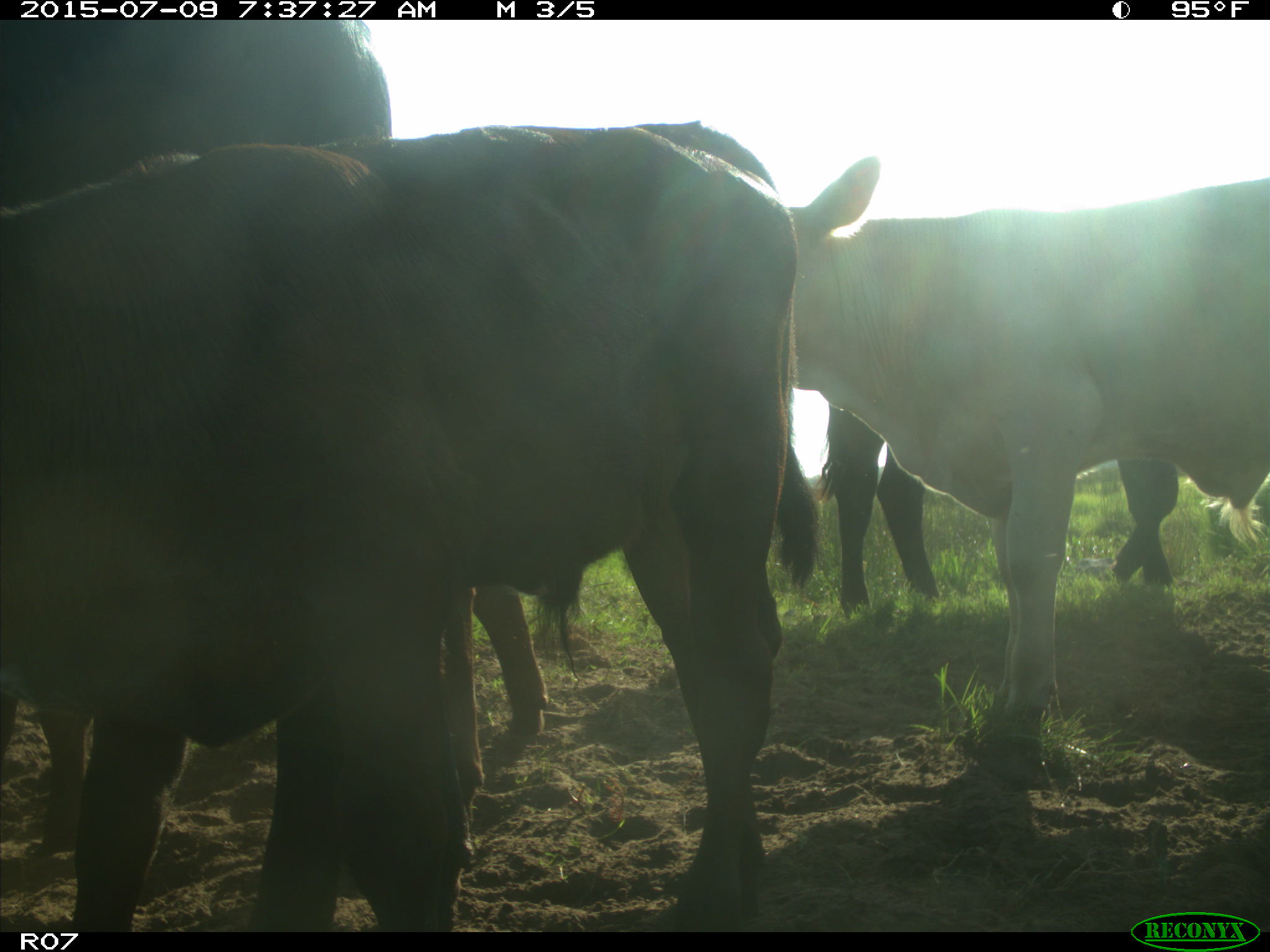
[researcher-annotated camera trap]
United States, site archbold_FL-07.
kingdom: Animalia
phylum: Chordata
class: Mammalia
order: Artiodactyla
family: Bovidae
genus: Bos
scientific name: Bos taurus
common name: domestic cow